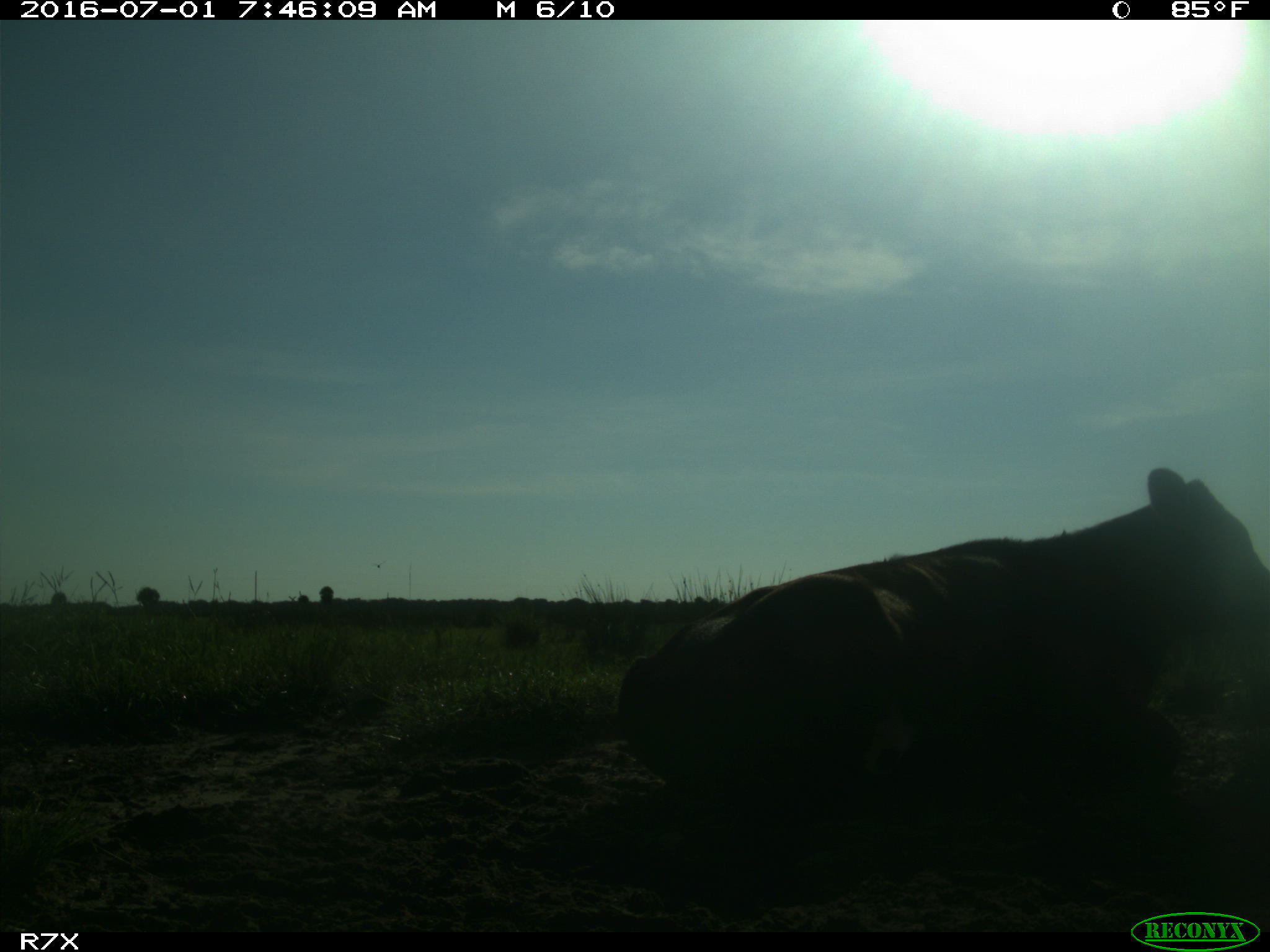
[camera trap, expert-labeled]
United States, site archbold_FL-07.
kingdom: Animalia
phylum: Chordata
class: Mammalia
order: Artiodactyla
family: Bovidae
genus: Bos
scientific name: Bos taurus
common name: domestic cow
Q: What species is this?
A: Bos taurus (domestic cow).